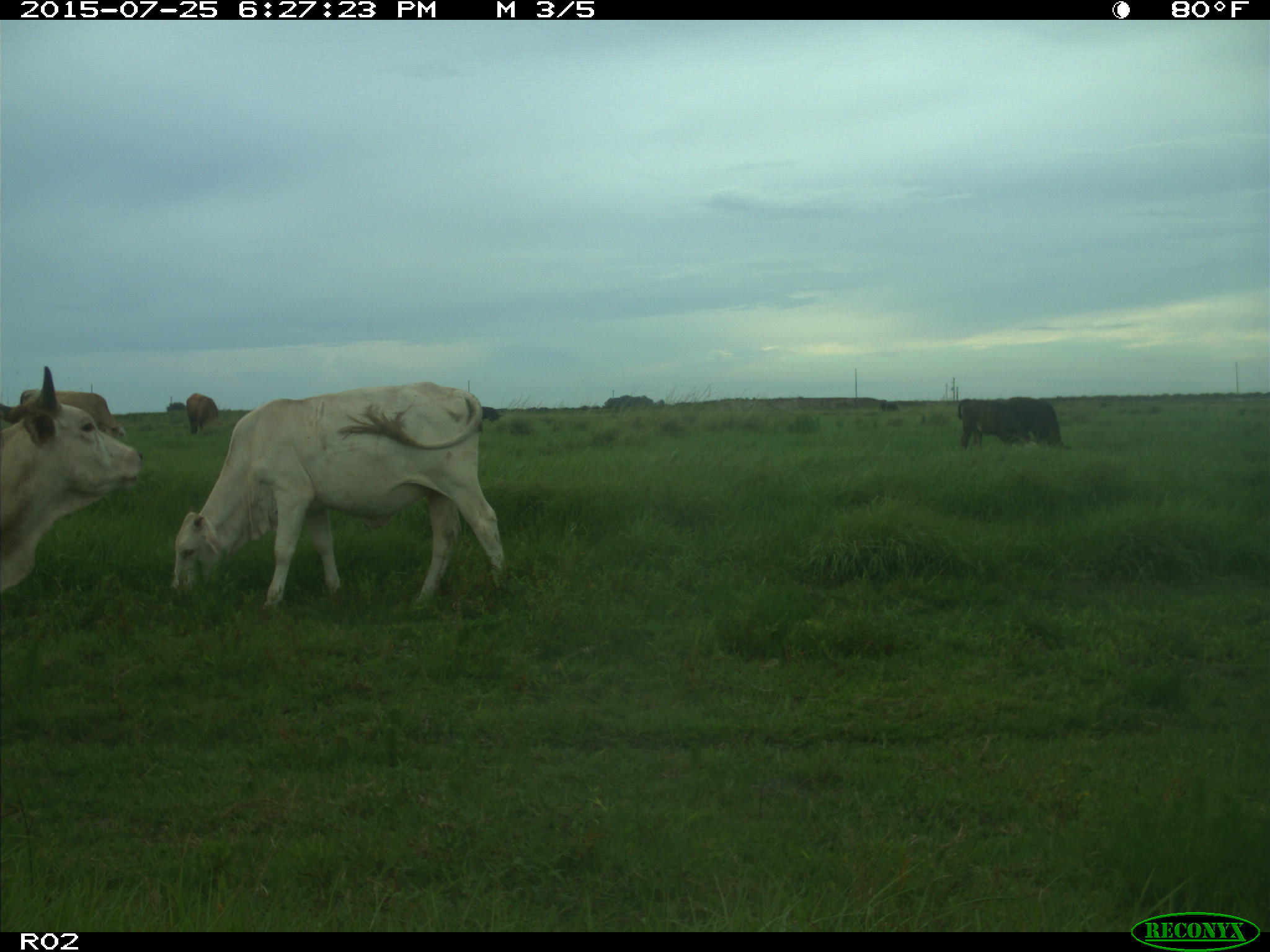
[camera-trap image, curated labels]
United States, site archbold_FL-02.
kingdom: Animalia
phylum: Chordata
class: Mammalia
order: Artiodactyla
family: Bovidae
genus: Bos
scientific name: Bos taurus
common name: domestic cow